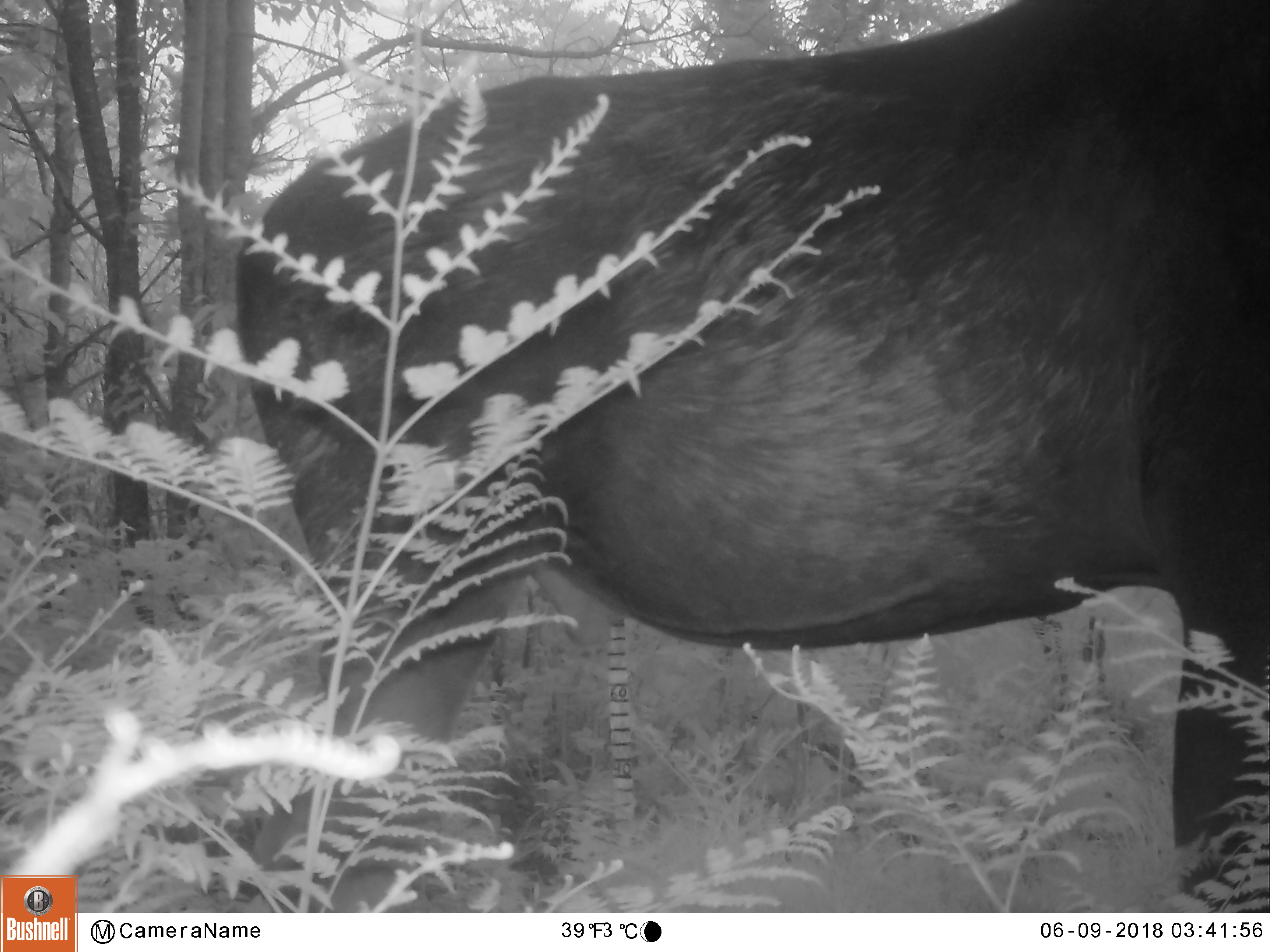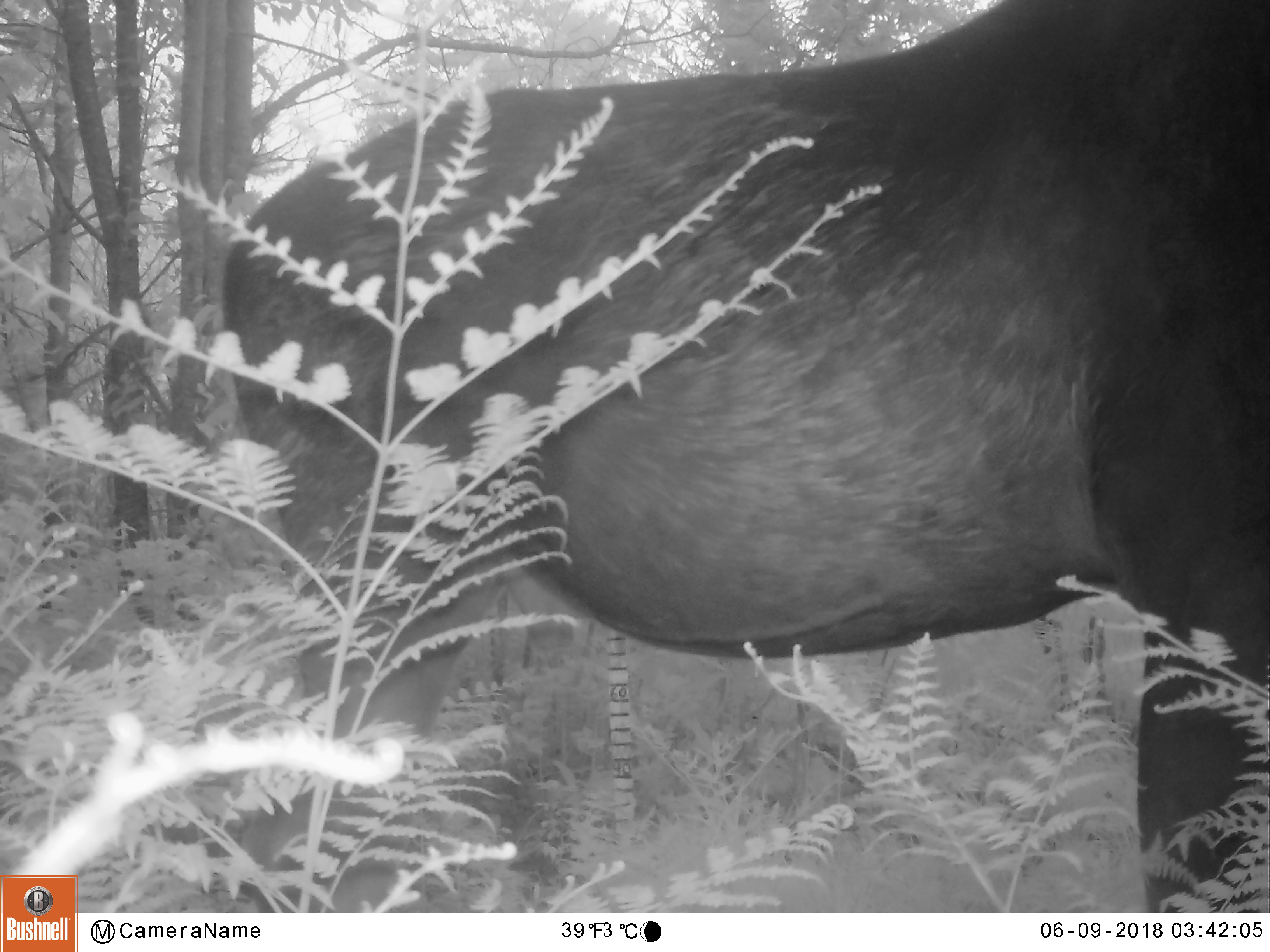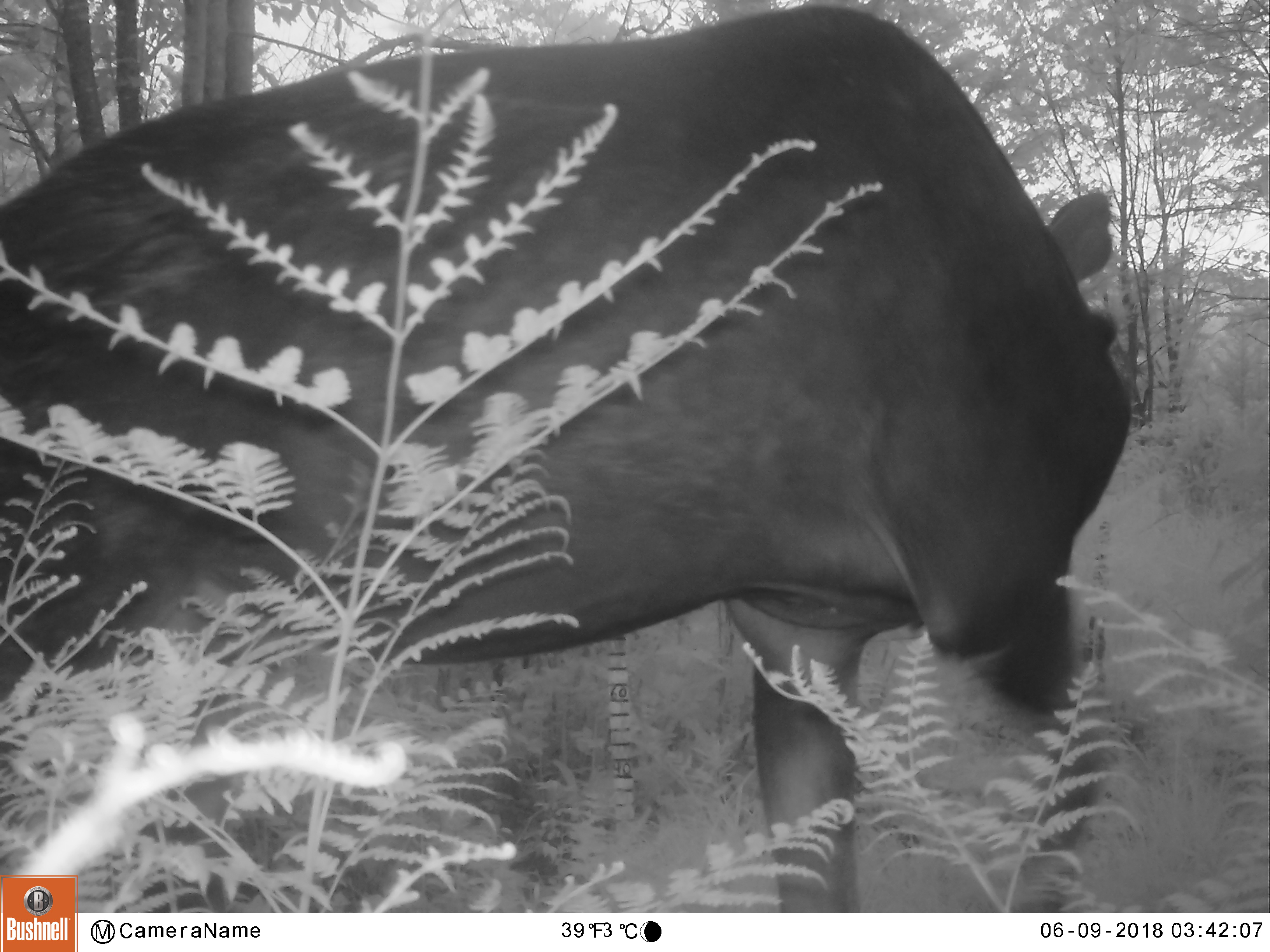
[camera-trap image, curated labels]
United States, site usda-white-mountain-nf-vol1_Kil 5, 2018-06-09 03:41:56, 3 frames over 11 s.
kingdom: Animalia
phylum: Chordata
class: Mammalia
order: Artiodactyla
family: Cervidae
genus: Alces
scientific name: Alces alces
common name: moose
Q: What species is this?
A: Moose (Alces alces).